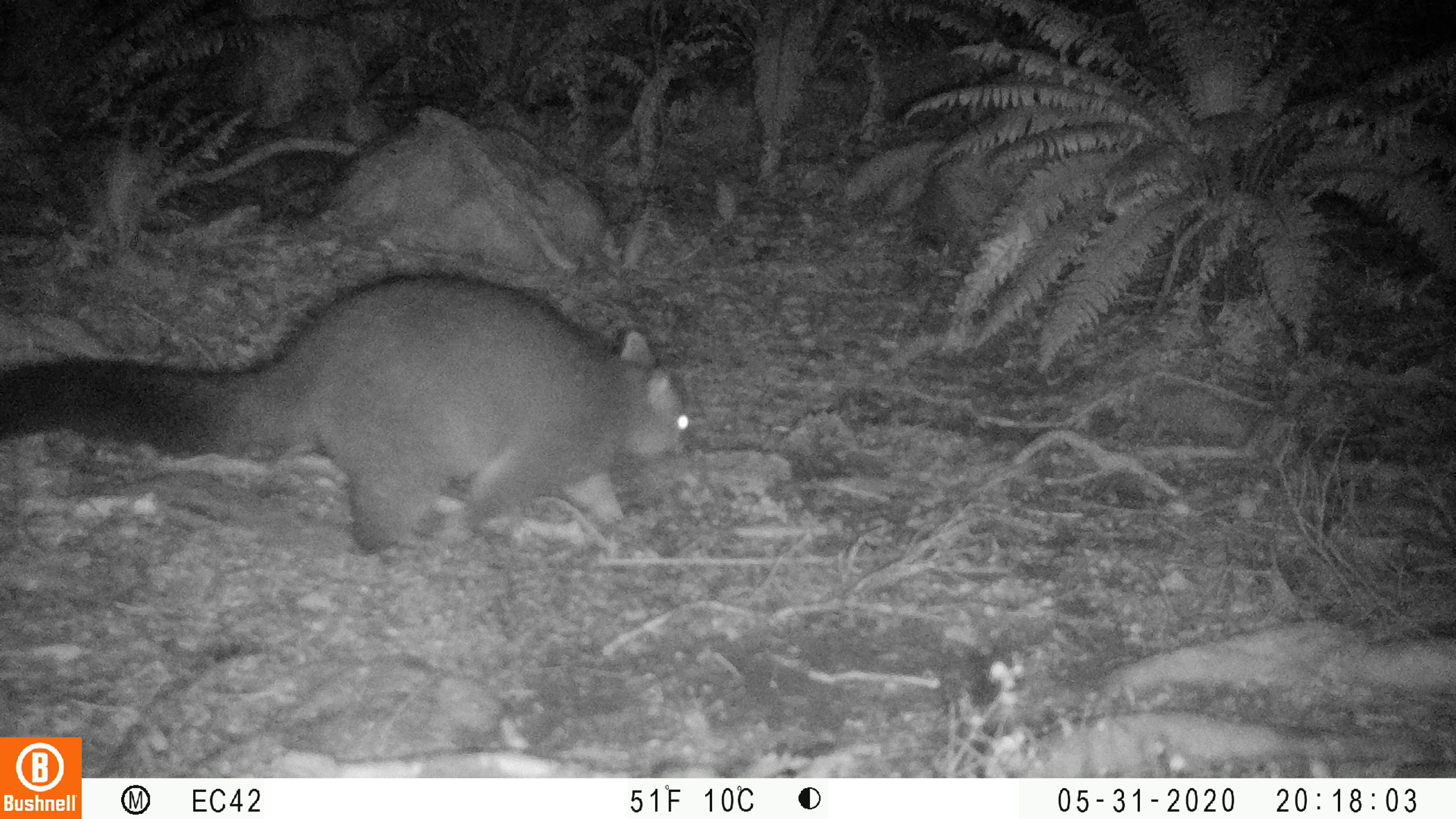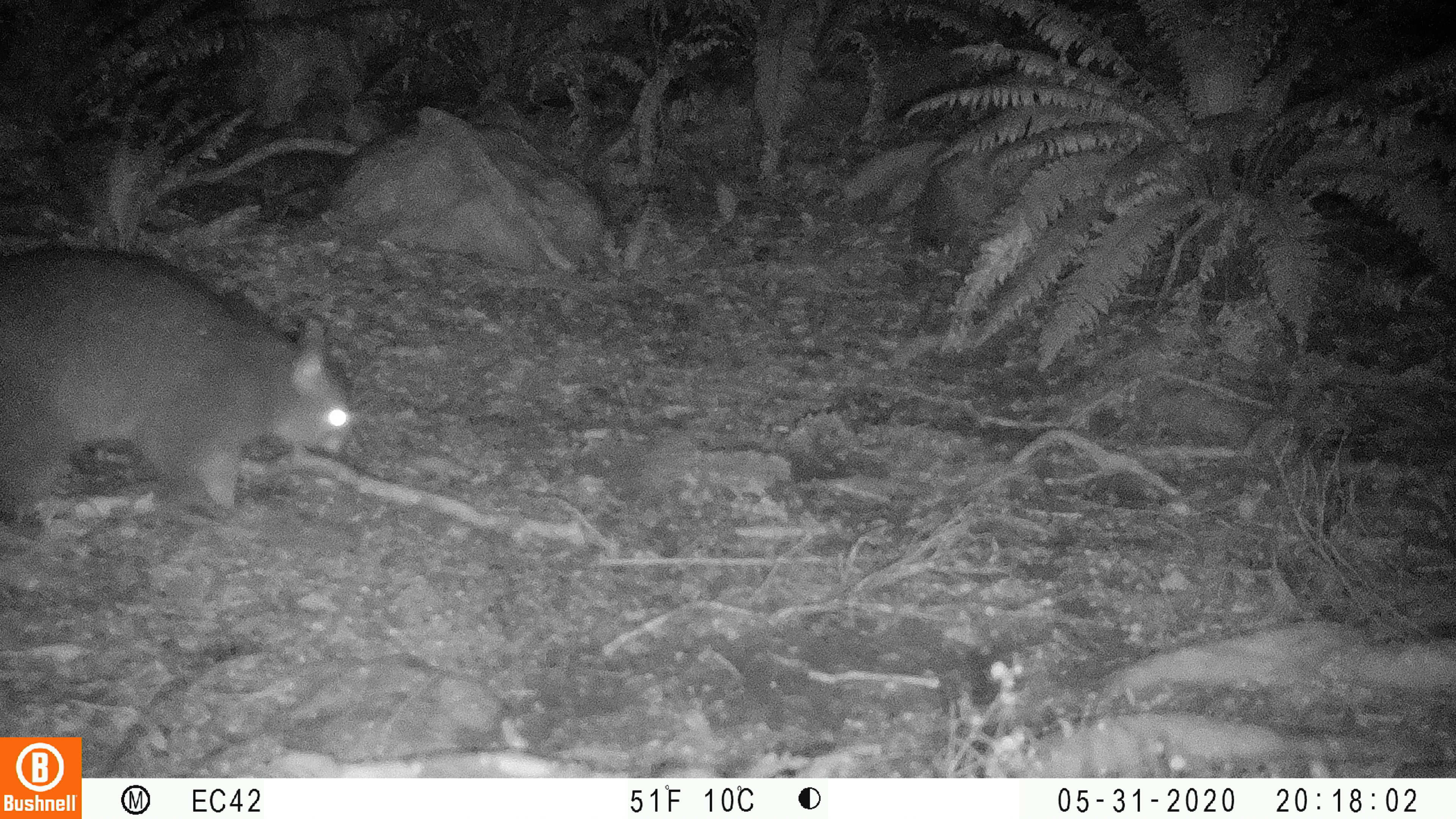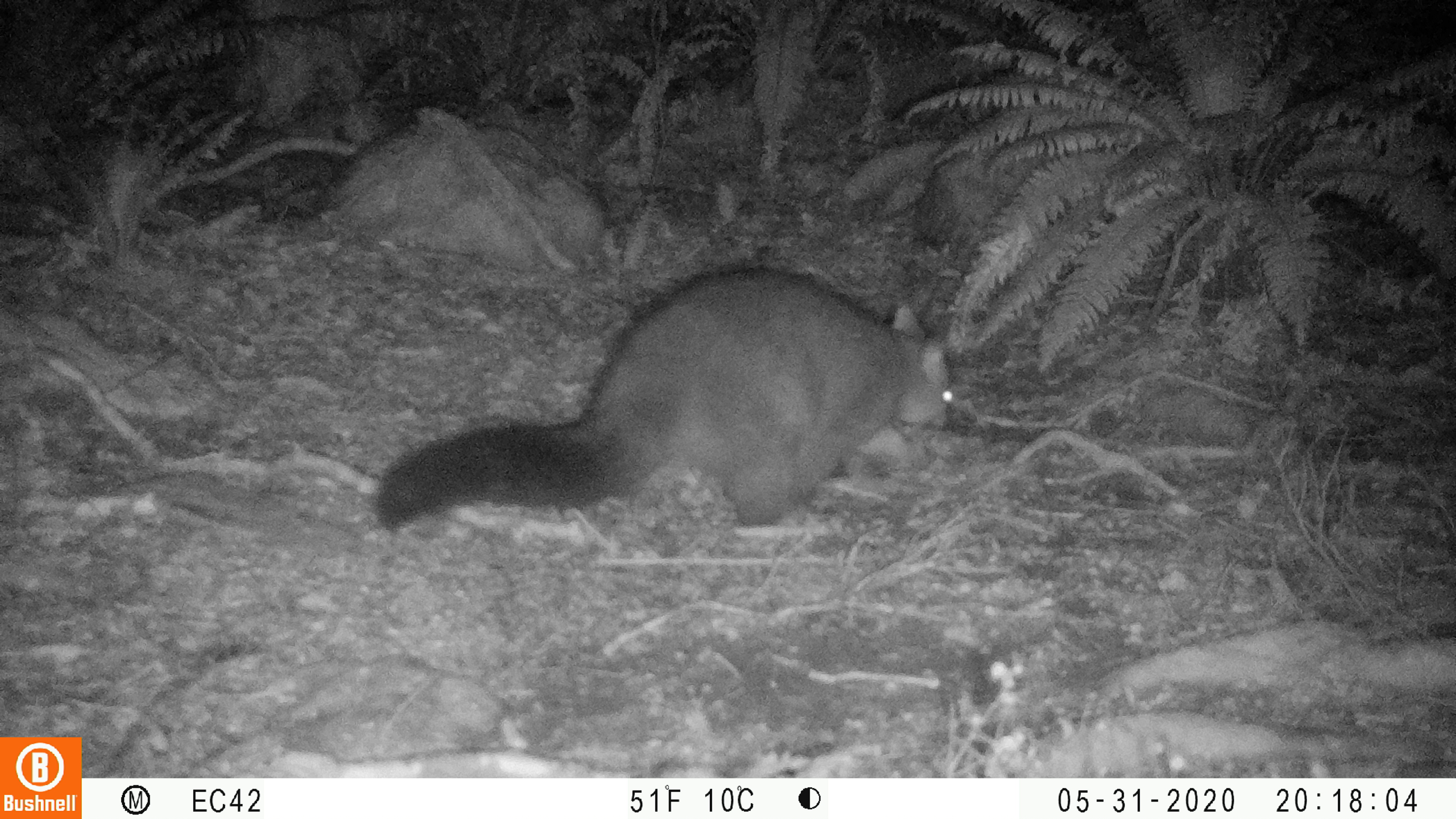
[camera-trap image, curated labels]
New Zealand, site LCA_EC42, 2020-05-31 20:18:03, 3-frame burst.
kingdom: Animalia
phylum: Chordata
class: Mammalia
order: Diprotodontia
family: Phalangeridae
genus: Trichosurus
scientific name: Trichosurus vulpecula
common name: common brushtail possum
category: possum